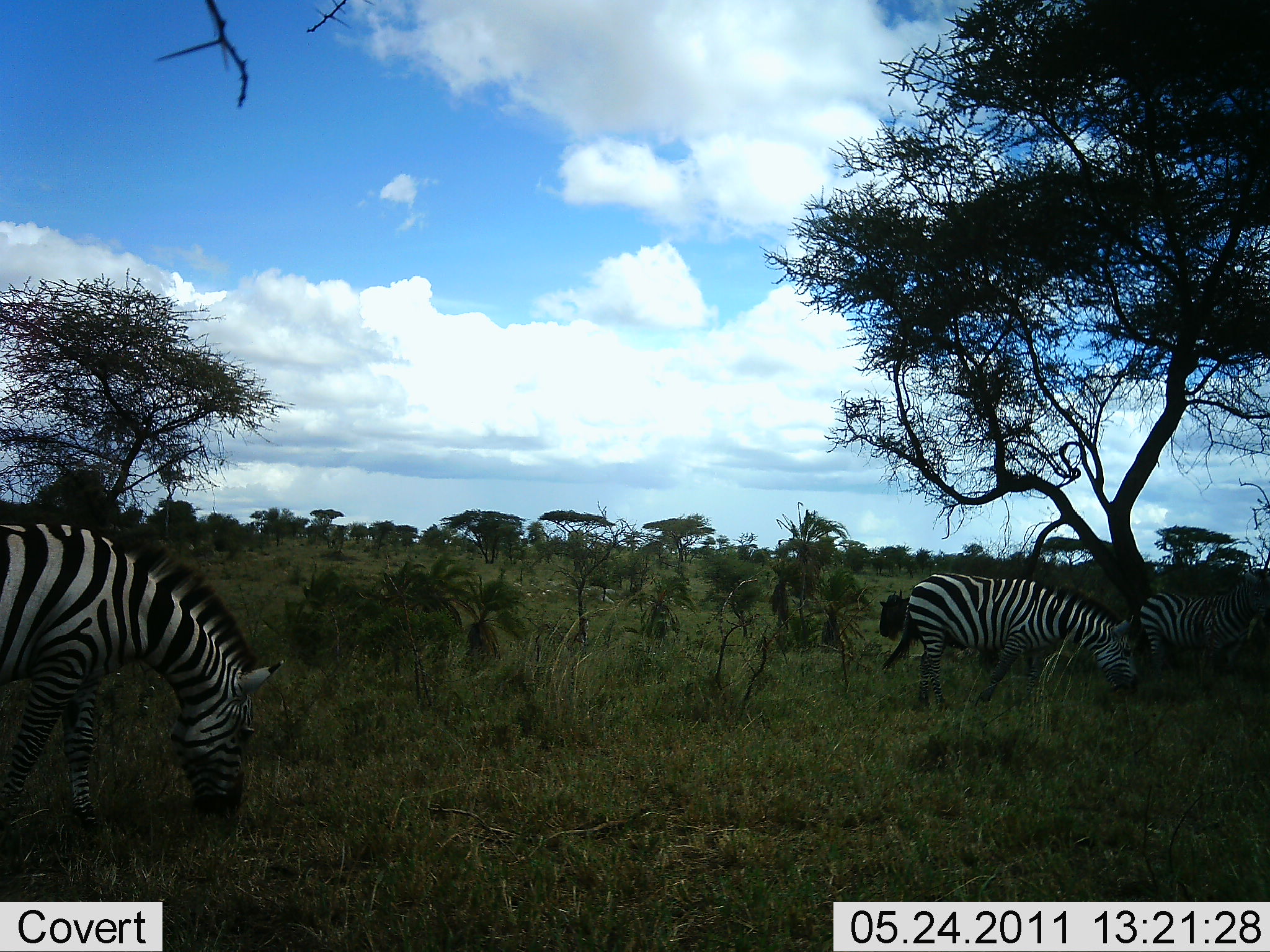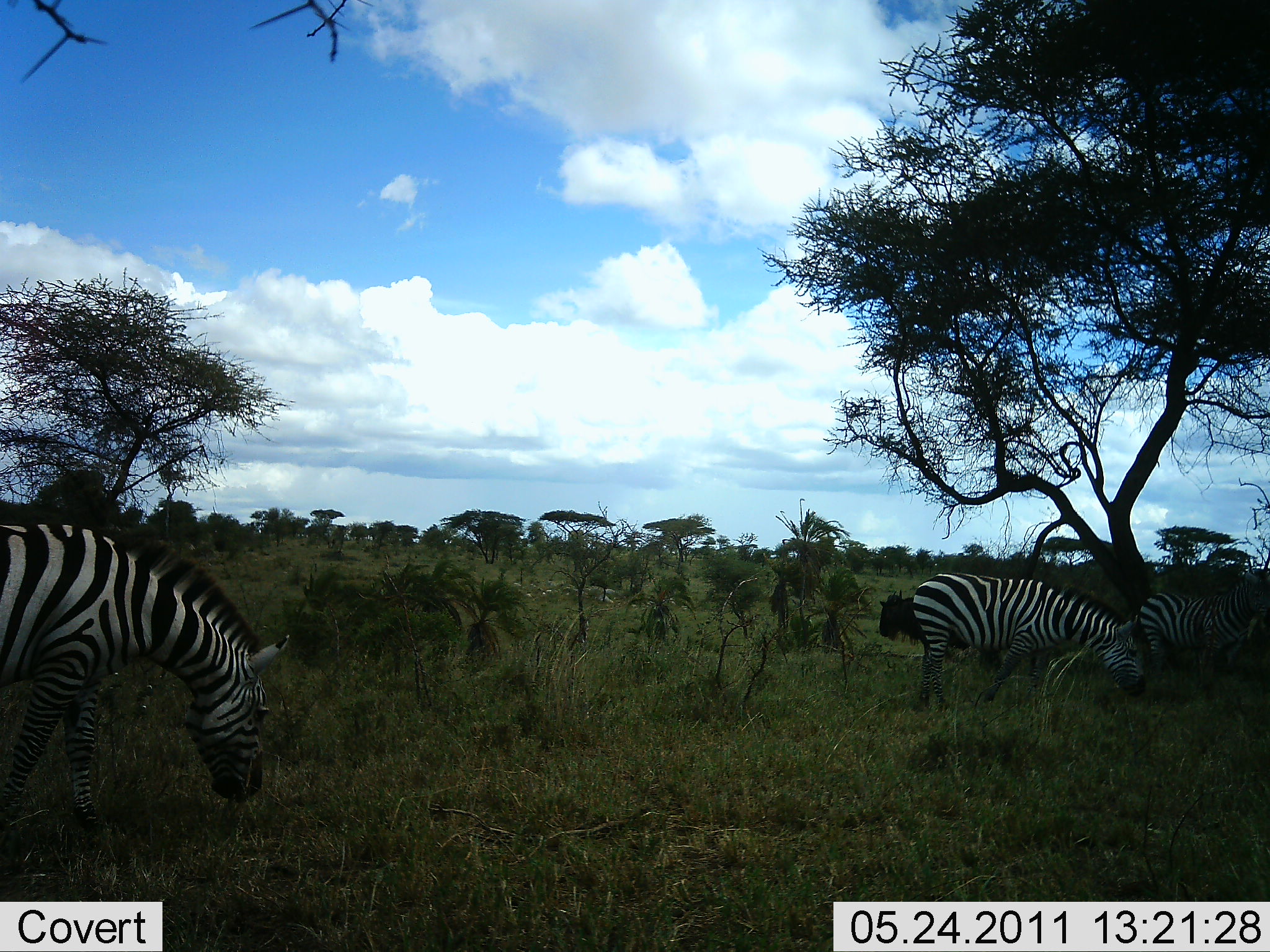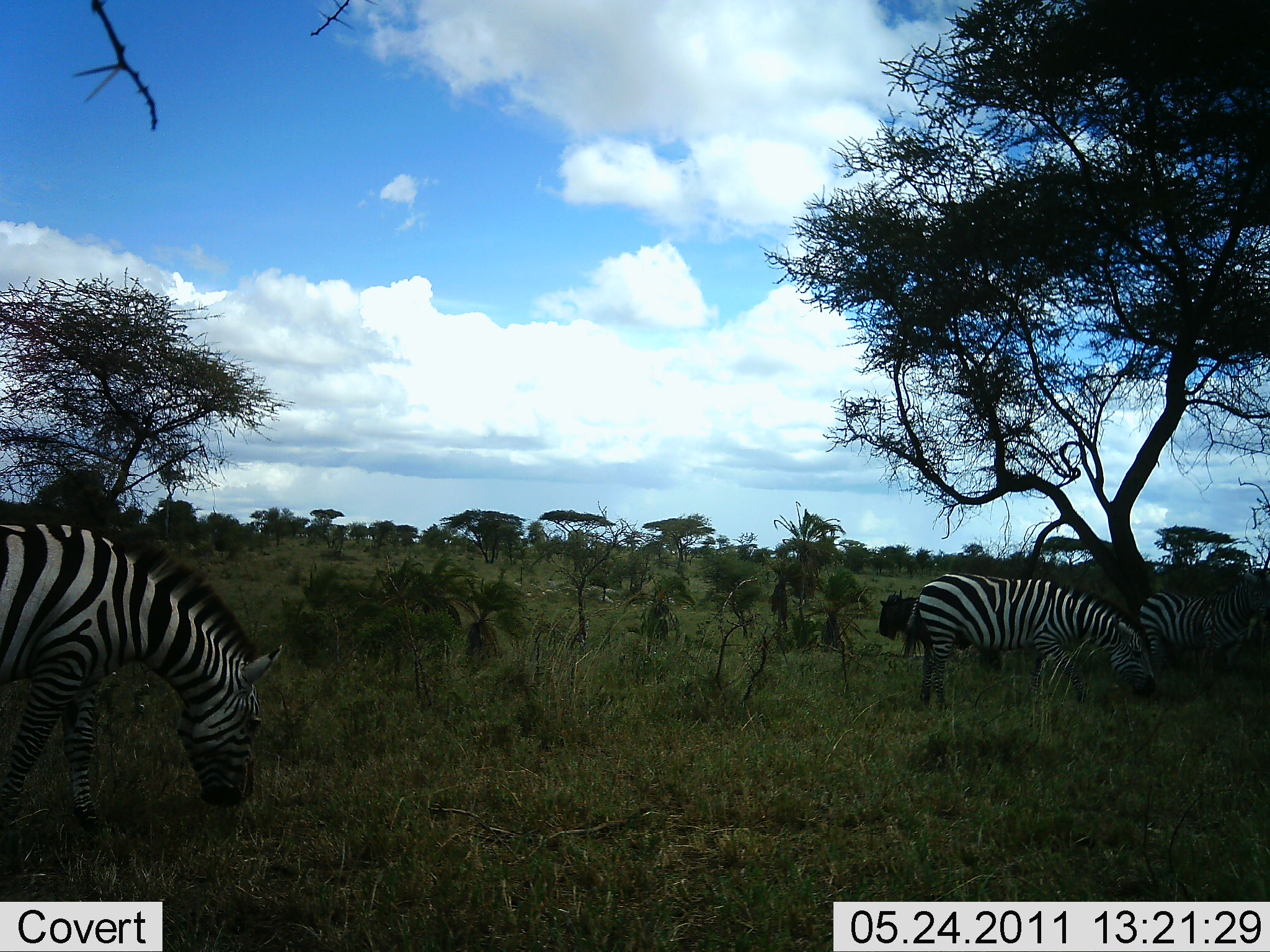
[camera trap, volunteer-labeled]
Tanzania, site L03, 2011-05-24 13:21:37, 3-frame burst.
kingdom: Animalia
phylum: Chordata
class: Mammalia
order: Perissodactyla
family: Equidae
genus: Equus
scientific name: Equus quagga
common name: plains zebra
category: zebra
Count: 3.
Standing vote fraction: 30%.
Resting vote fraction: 0%.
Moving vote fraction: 10%.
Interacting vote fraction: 5%.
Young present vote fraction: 0%.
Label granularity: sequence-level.